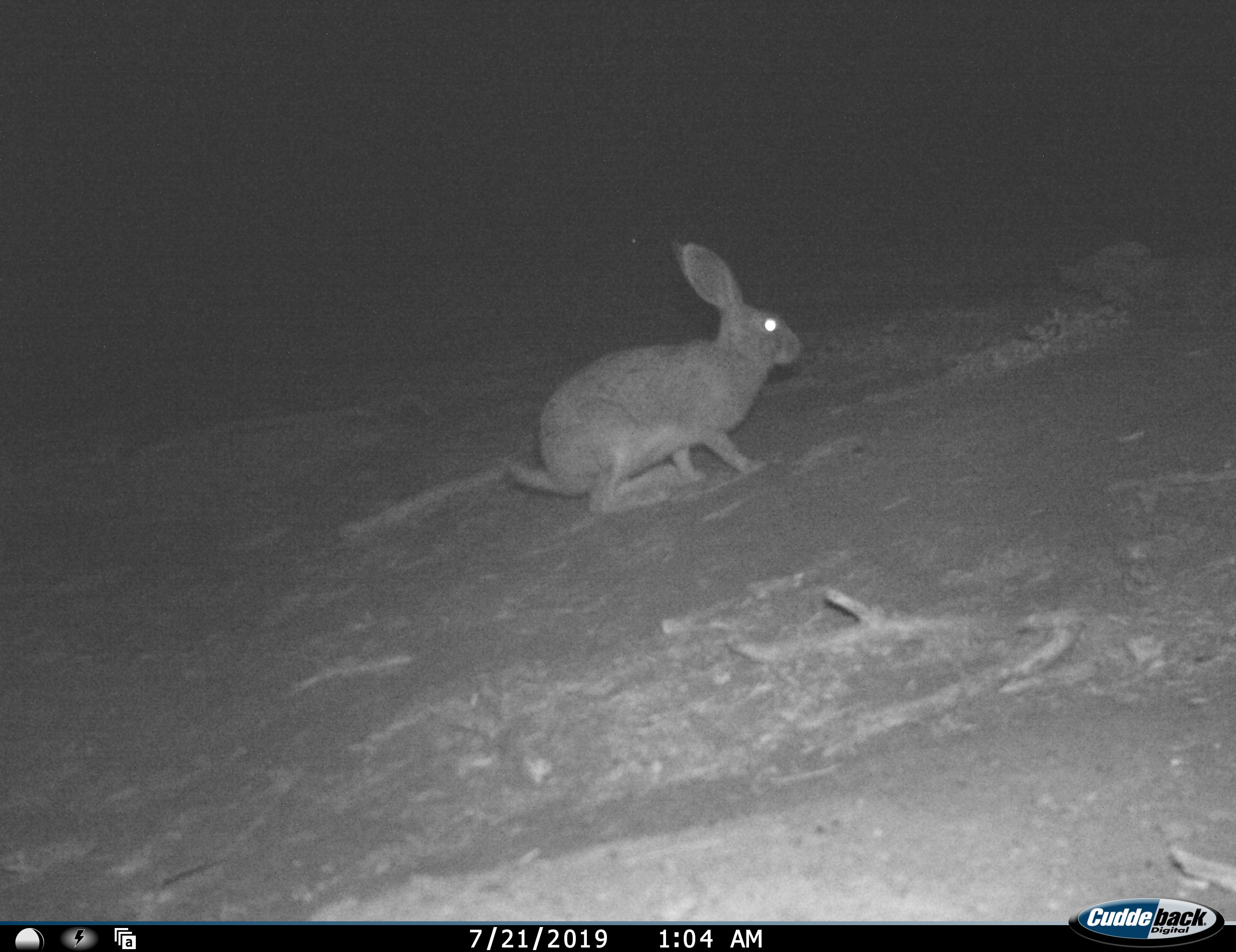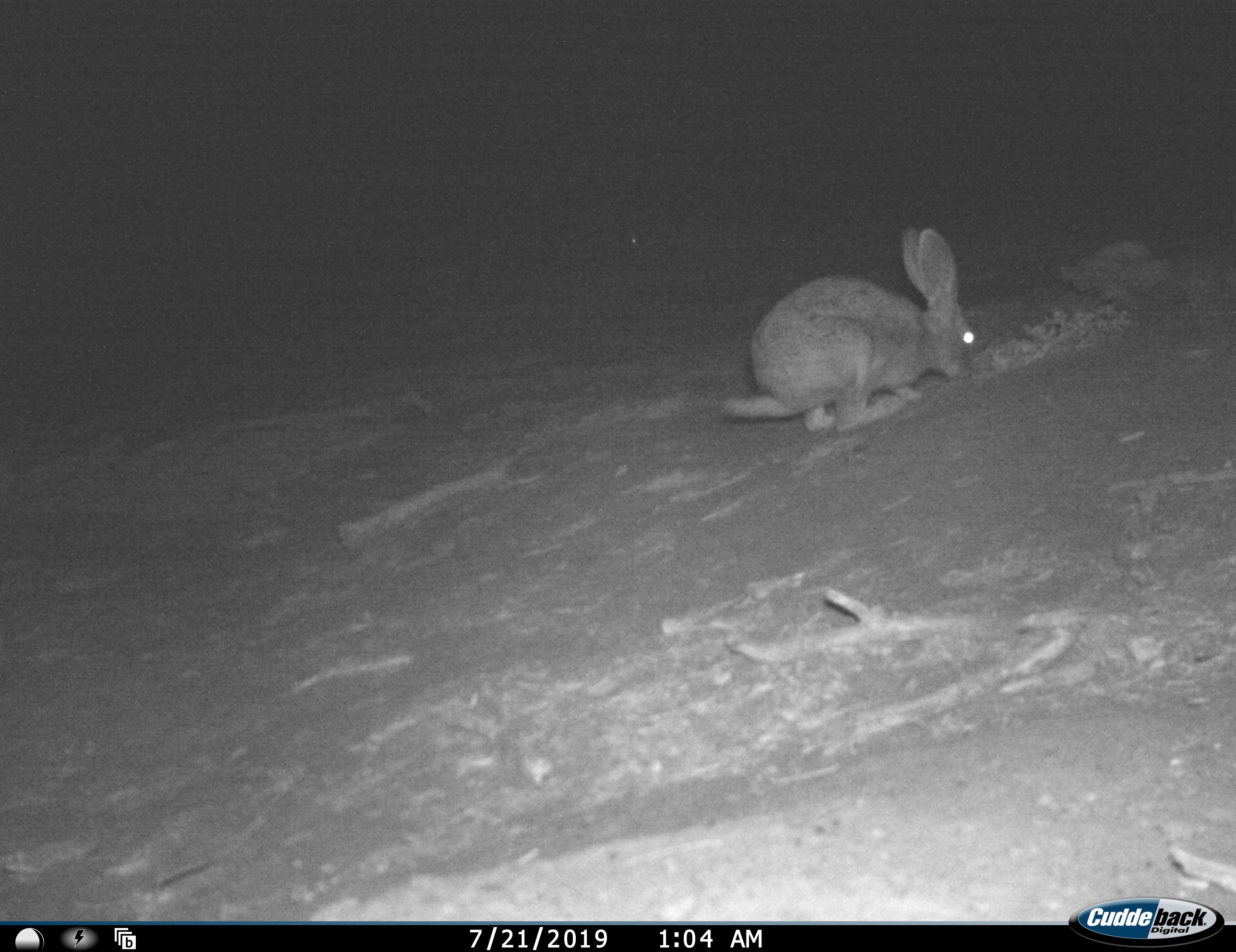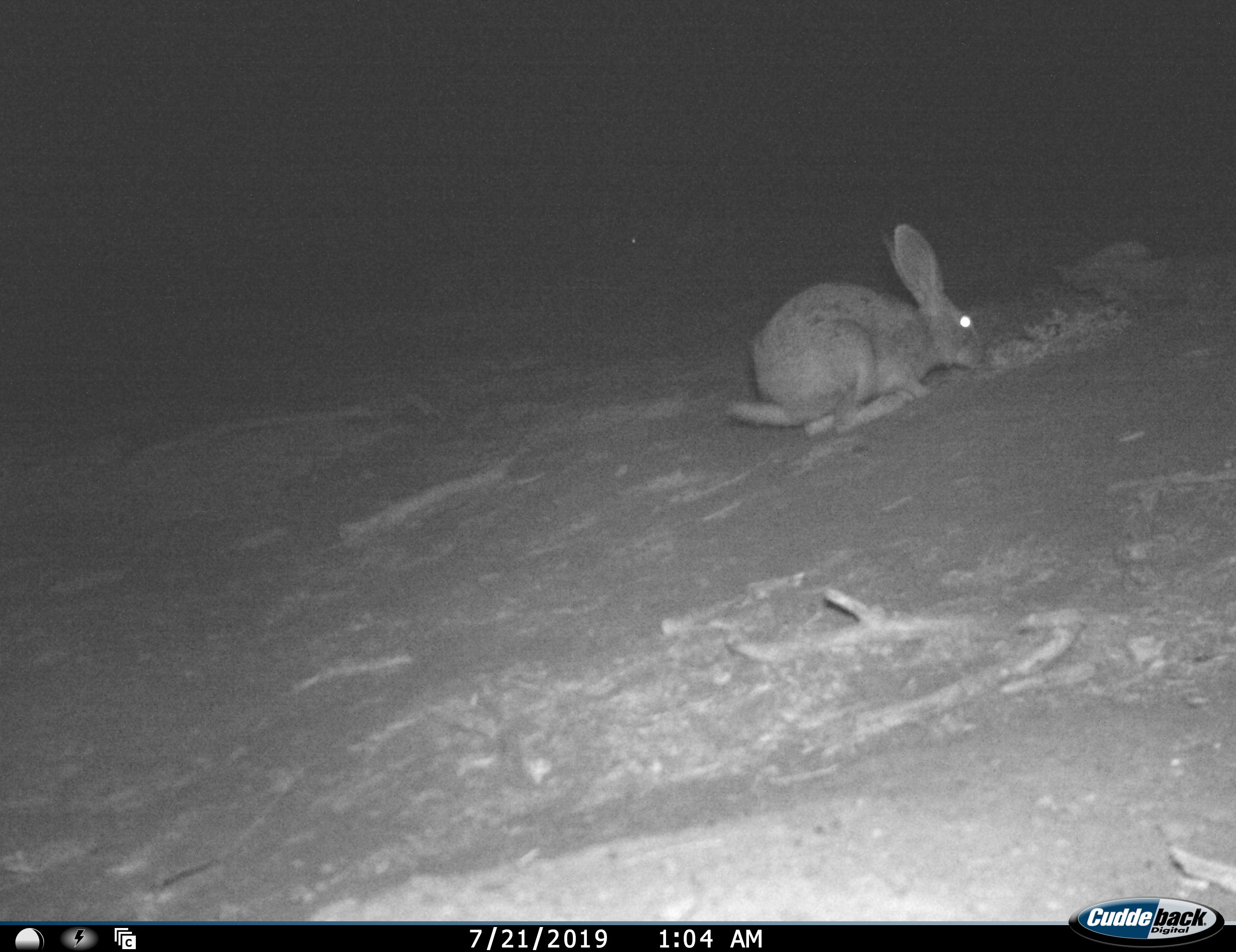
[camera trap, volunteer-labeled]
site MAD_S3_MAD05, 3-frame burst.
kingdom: Animalia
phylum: Chordata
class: Mammalia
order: Carnivora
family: Herpestidae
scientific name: Herpestidae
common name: mongoose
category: mongooseunknown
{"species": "mongooseunknown (mongoose) (Herpestidae)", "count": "1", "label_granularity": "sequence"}